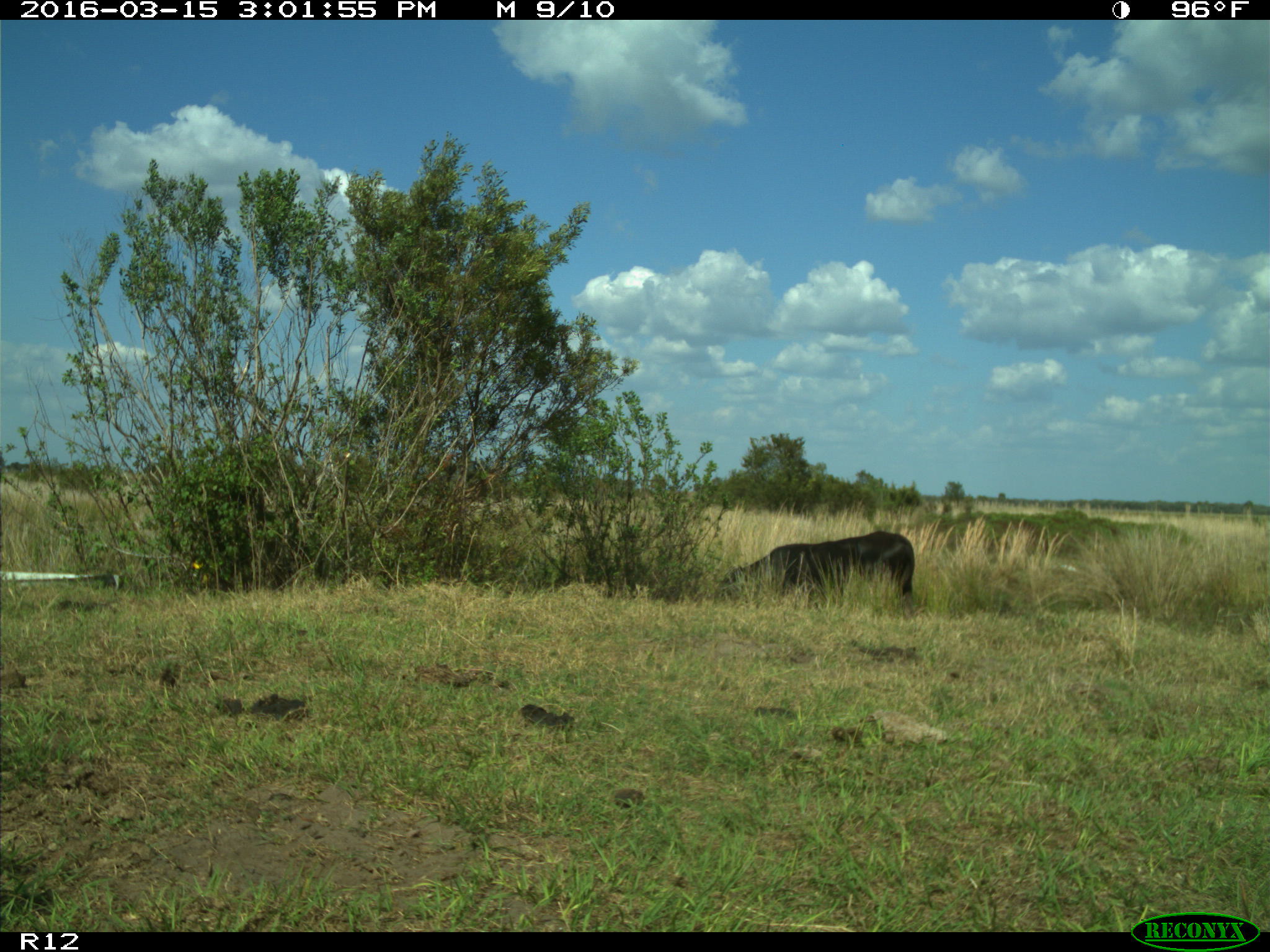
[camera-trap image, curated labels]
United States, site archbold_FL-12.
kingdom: Animalia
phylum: Chordata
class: Mammalia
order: Artiodactyla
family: Bovidae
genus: Bos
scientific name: Bos taurus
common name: domestic cow